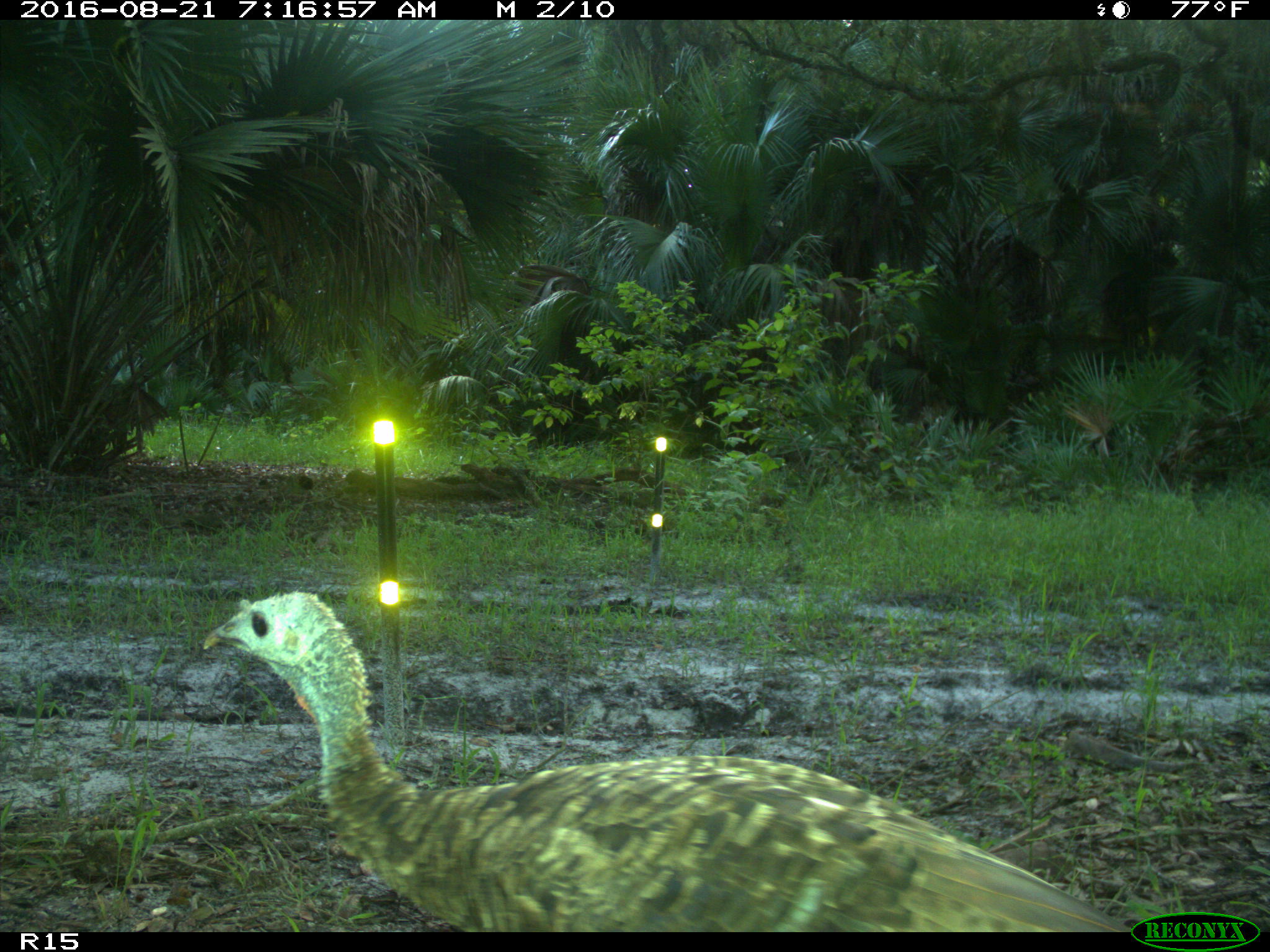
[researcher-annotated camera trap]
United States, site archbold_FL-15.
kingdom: Animalia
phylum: Chordata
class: Aves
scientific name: Aves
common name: birds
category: unidentified bird